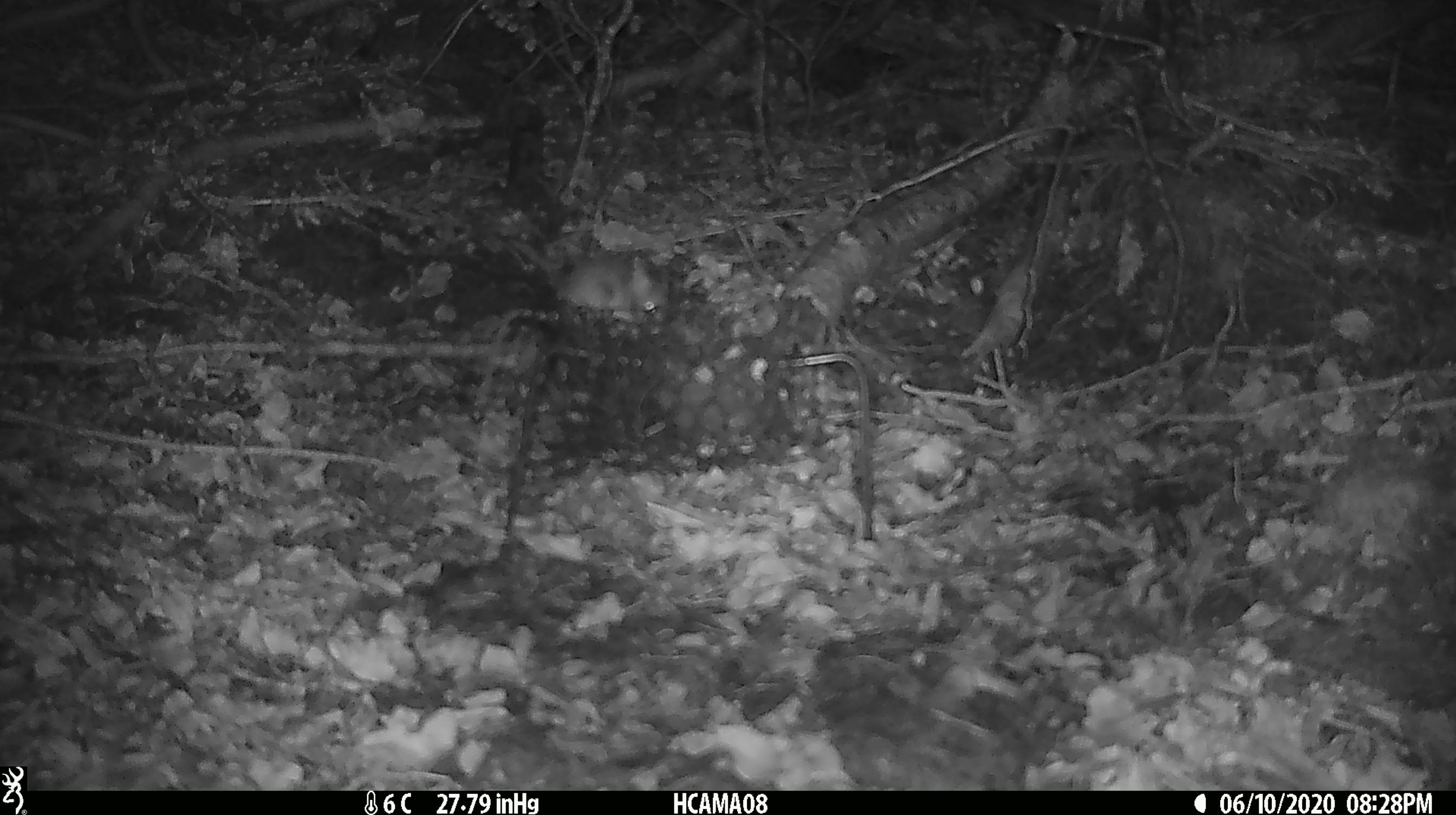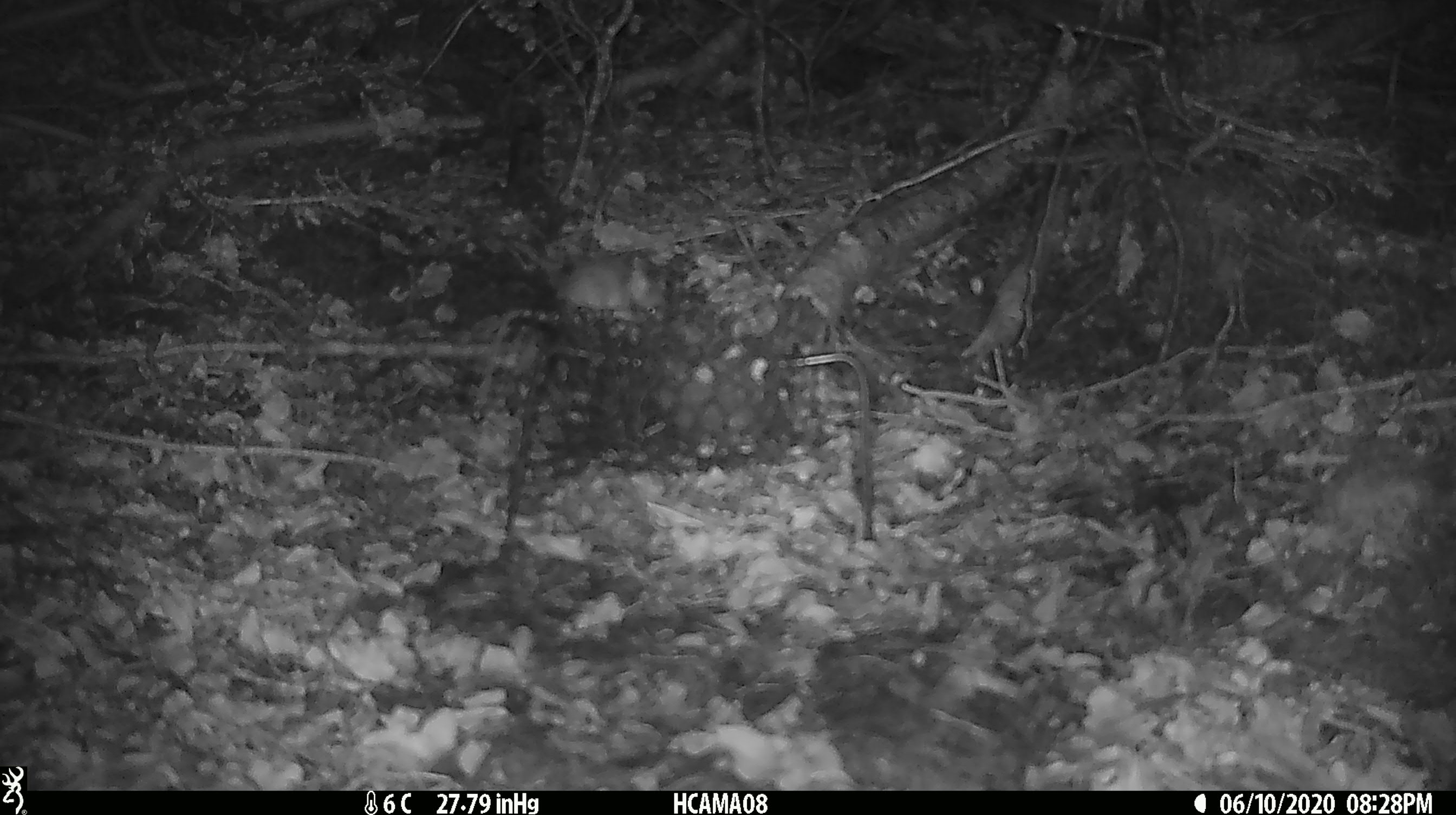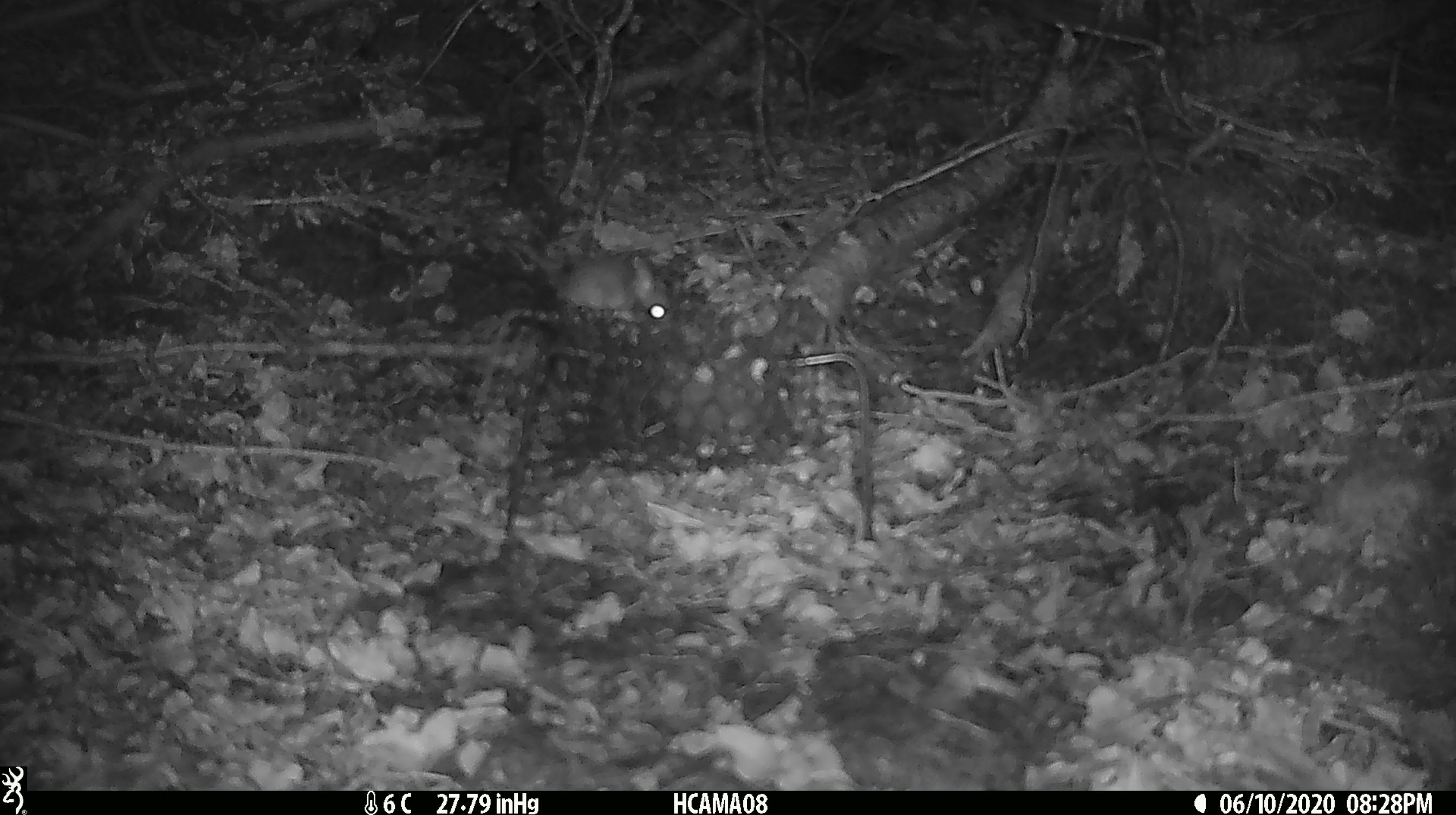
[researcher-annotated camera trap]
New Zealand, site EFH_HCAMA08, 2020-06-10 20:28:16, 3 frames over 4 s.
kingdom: Animalia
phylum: Chordata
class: Mammalia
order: Rodentia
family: Muridae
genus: Mus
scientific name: Mus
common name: mouse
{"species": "mouse (Mus)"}